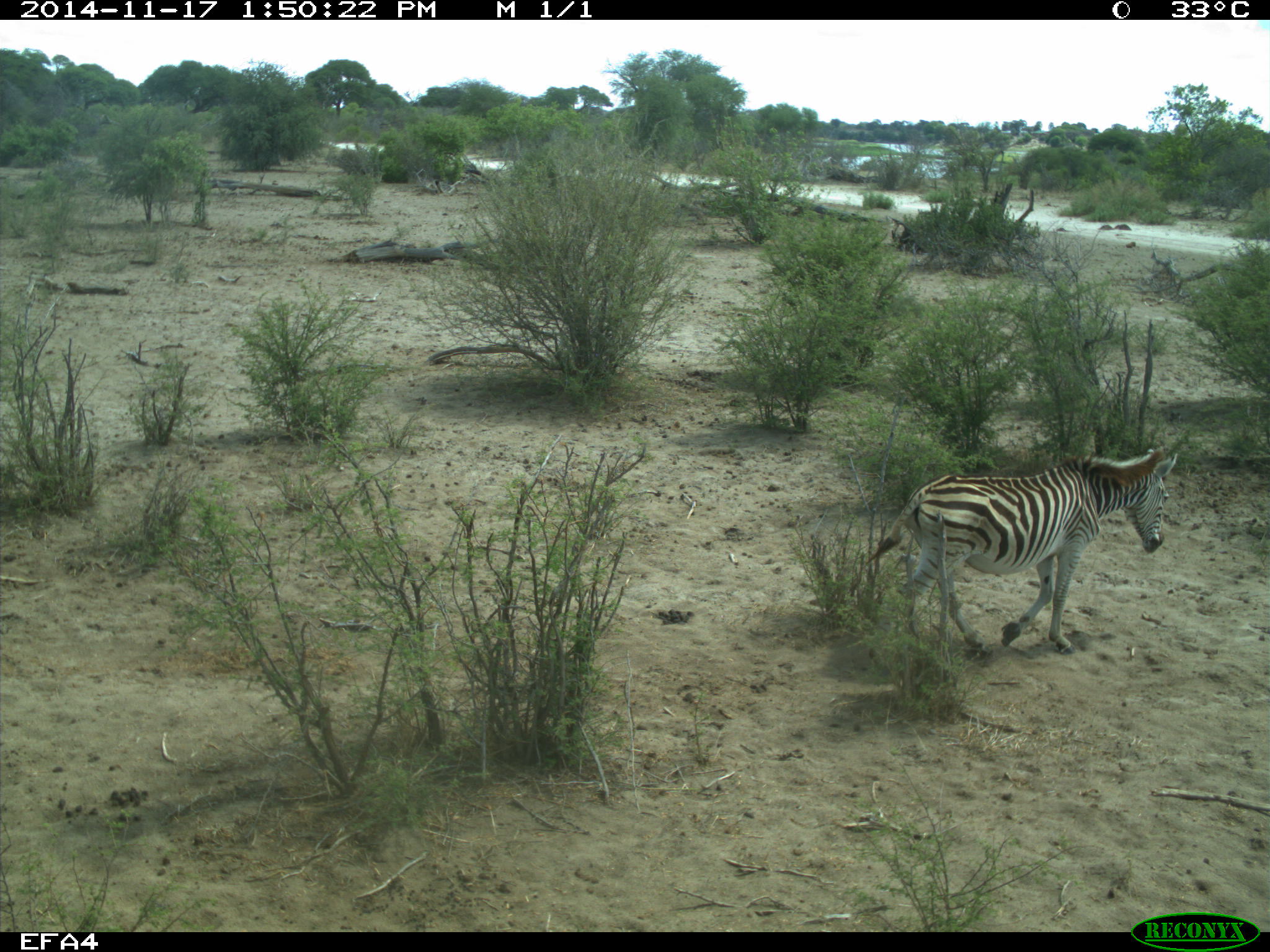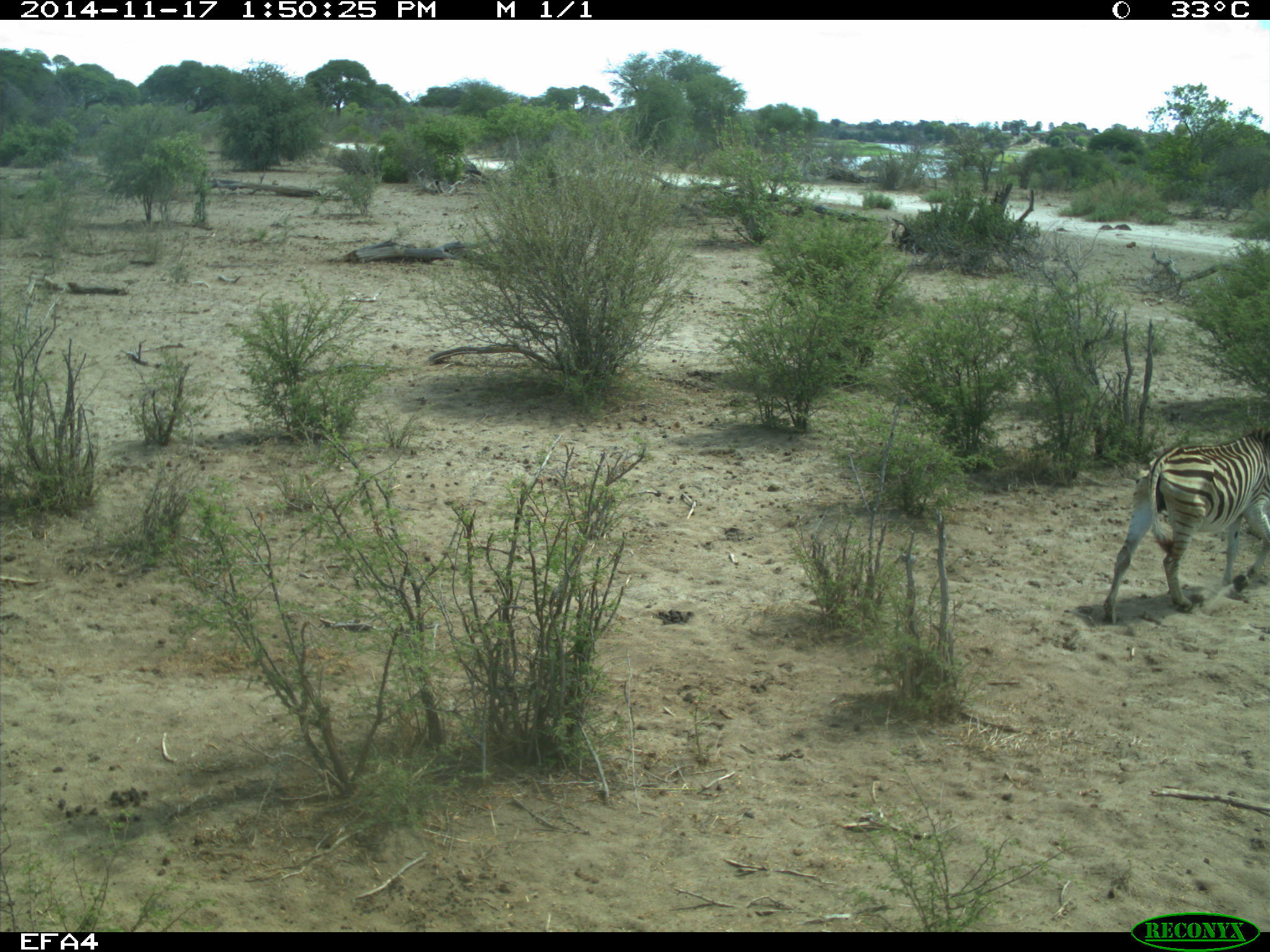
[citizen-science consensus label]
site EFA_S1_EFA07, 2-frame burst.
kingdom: Animalia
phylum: Chordata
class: Mammalia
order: Perissodactyla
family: Equidae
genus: Equus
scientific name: Equus quagga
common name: plains zebra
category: zebraplains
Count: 1.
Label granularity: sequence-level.